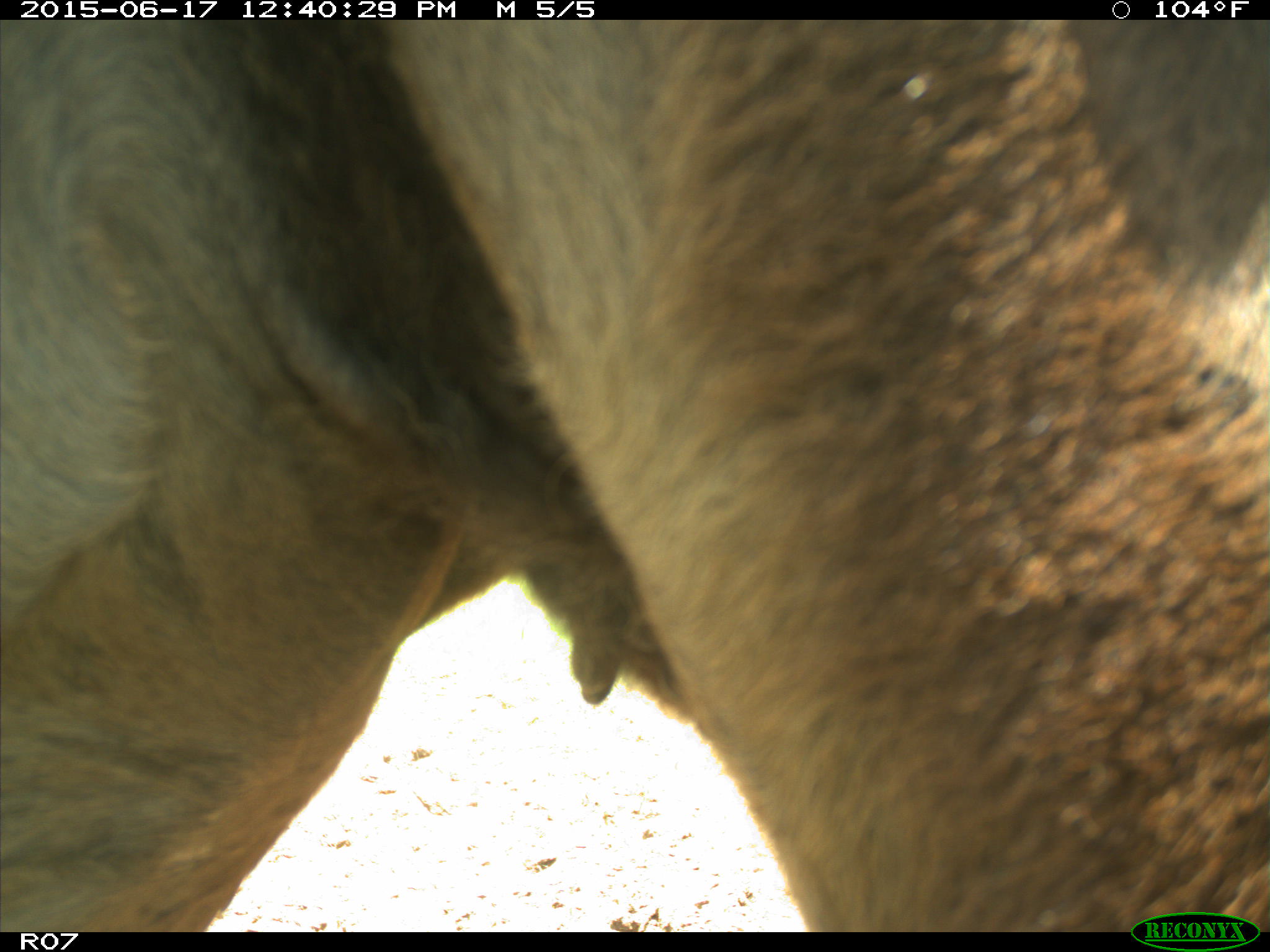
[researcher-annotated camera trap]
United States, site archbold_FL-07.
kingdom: Animalia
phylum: Chordata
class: Mammalia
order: Artiodactyla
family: Bovidae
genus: Bos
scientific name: Bos taurus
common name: domestic cow